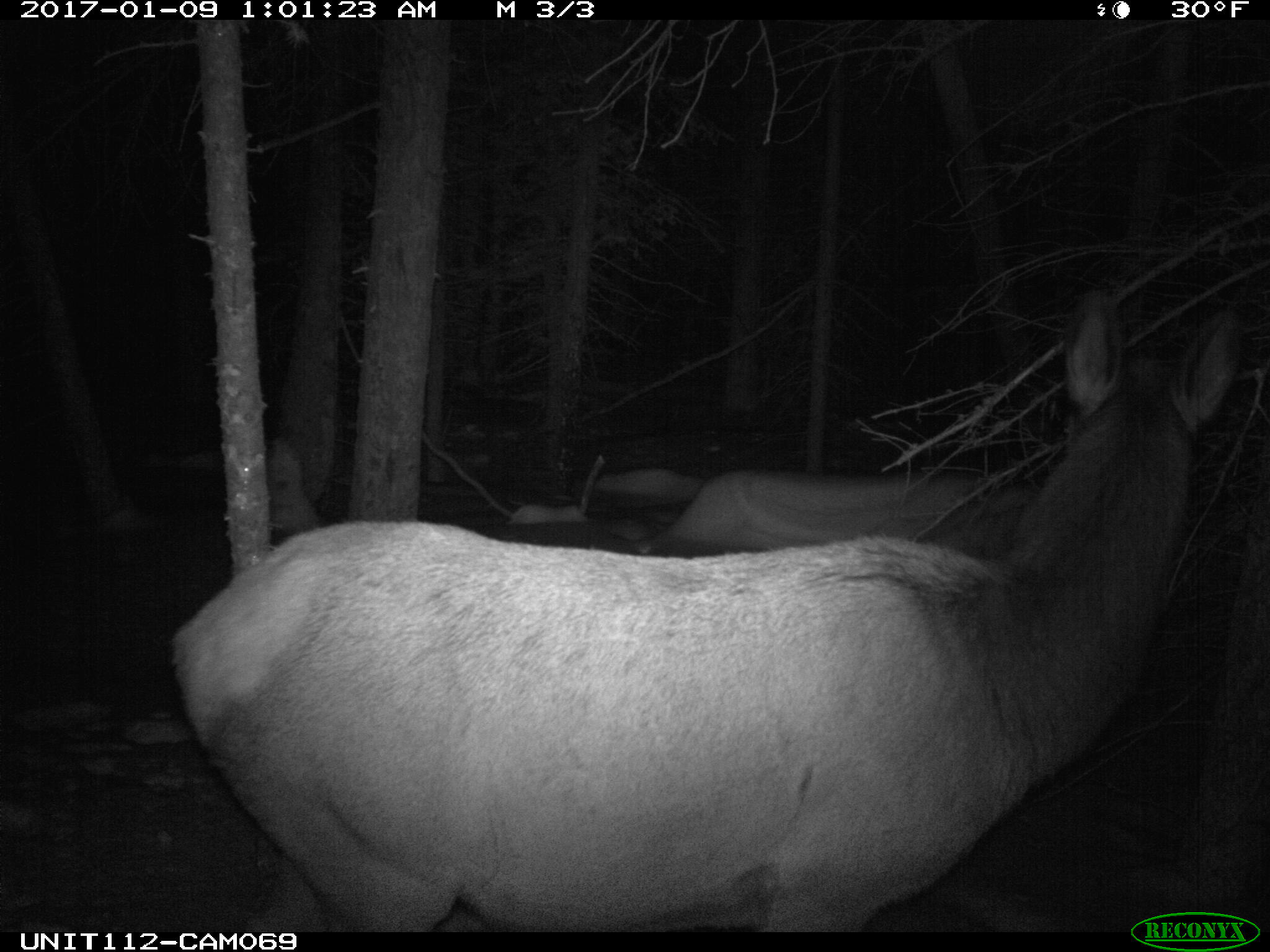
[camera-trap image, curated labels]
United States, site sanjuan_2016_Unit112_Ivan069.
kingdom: Animalia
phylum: Chordata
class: Mammalia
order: Artiodactyla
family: Cervidae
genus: Cervus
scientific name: Cervus elaphus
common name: red deer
Cervus elaphus (red deer).